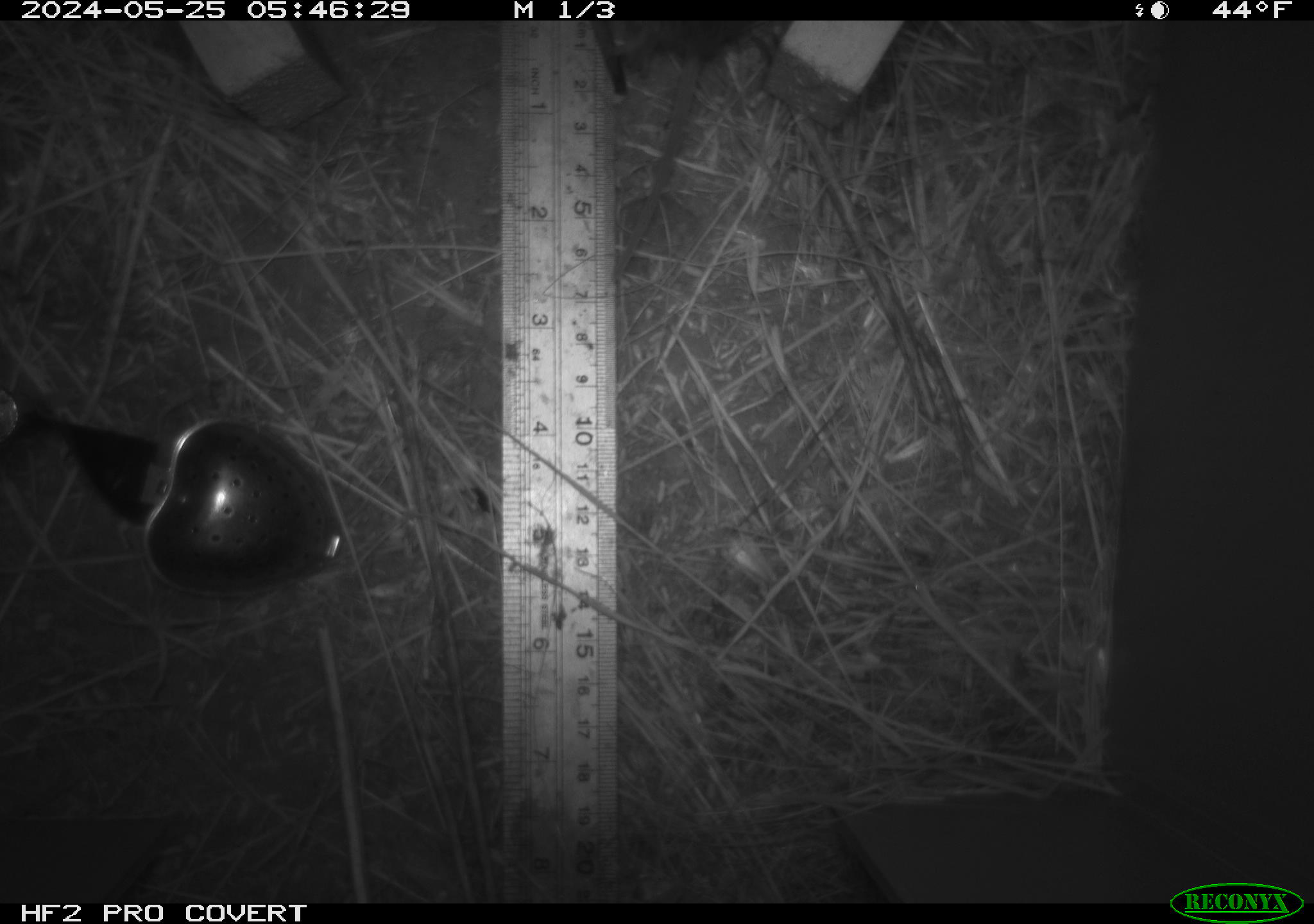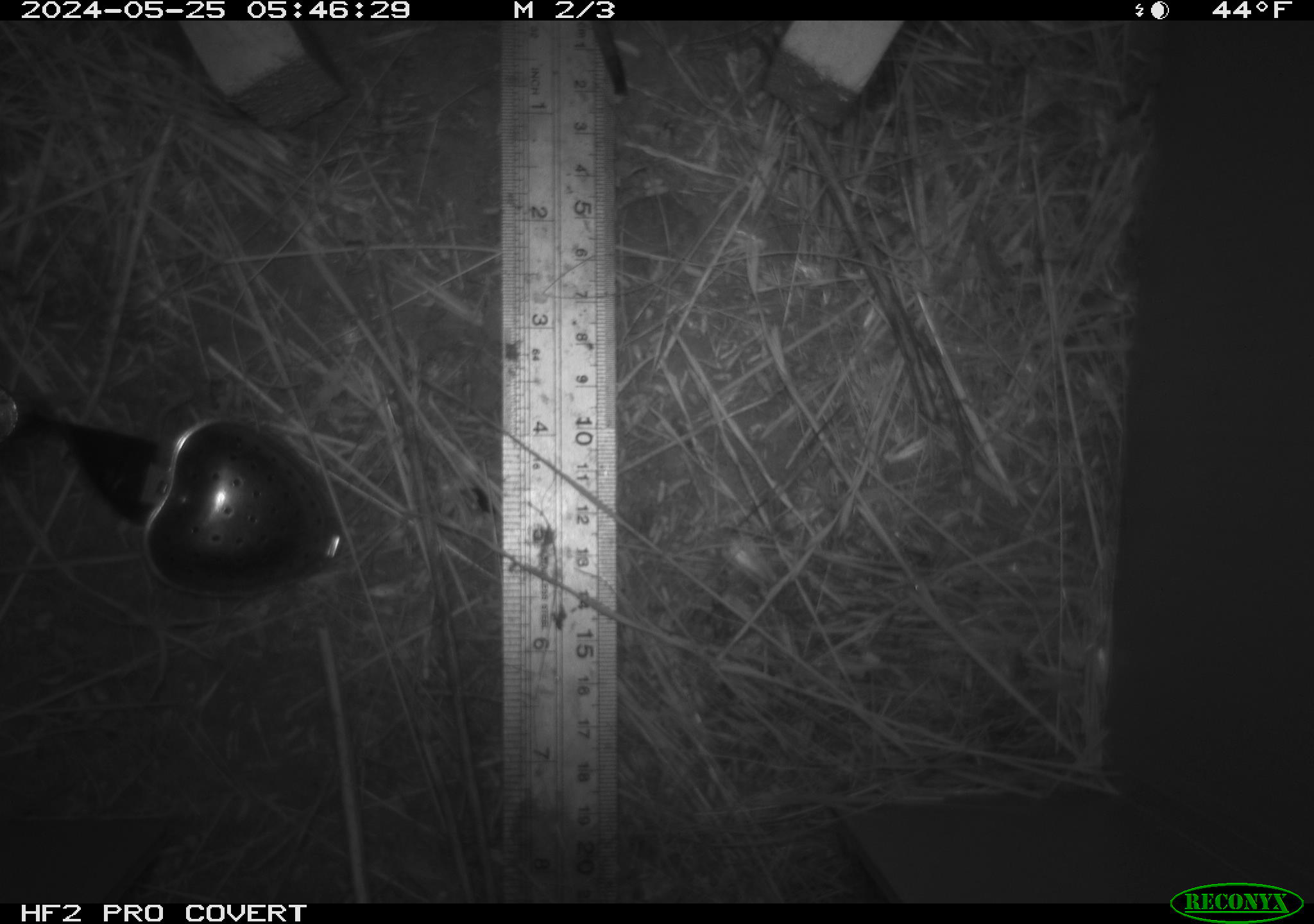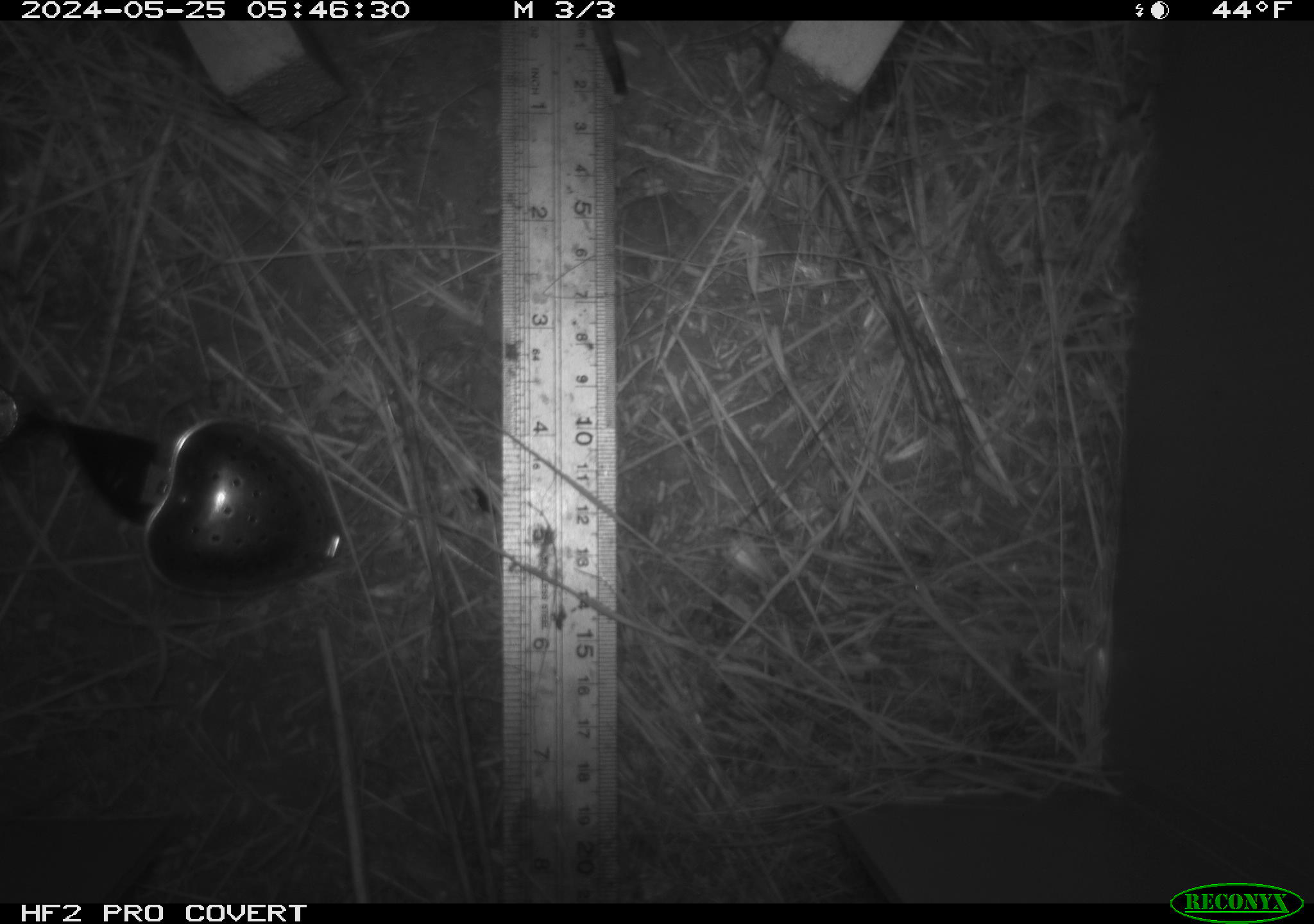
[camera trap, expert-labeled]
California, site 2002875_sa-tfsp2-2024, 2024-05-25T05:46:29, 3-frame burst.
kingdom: Animalia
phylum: Chordata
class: Mammalia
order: Rodentia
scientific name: Rodentia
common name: rodent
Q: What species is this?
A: Rodent (Rodentia).